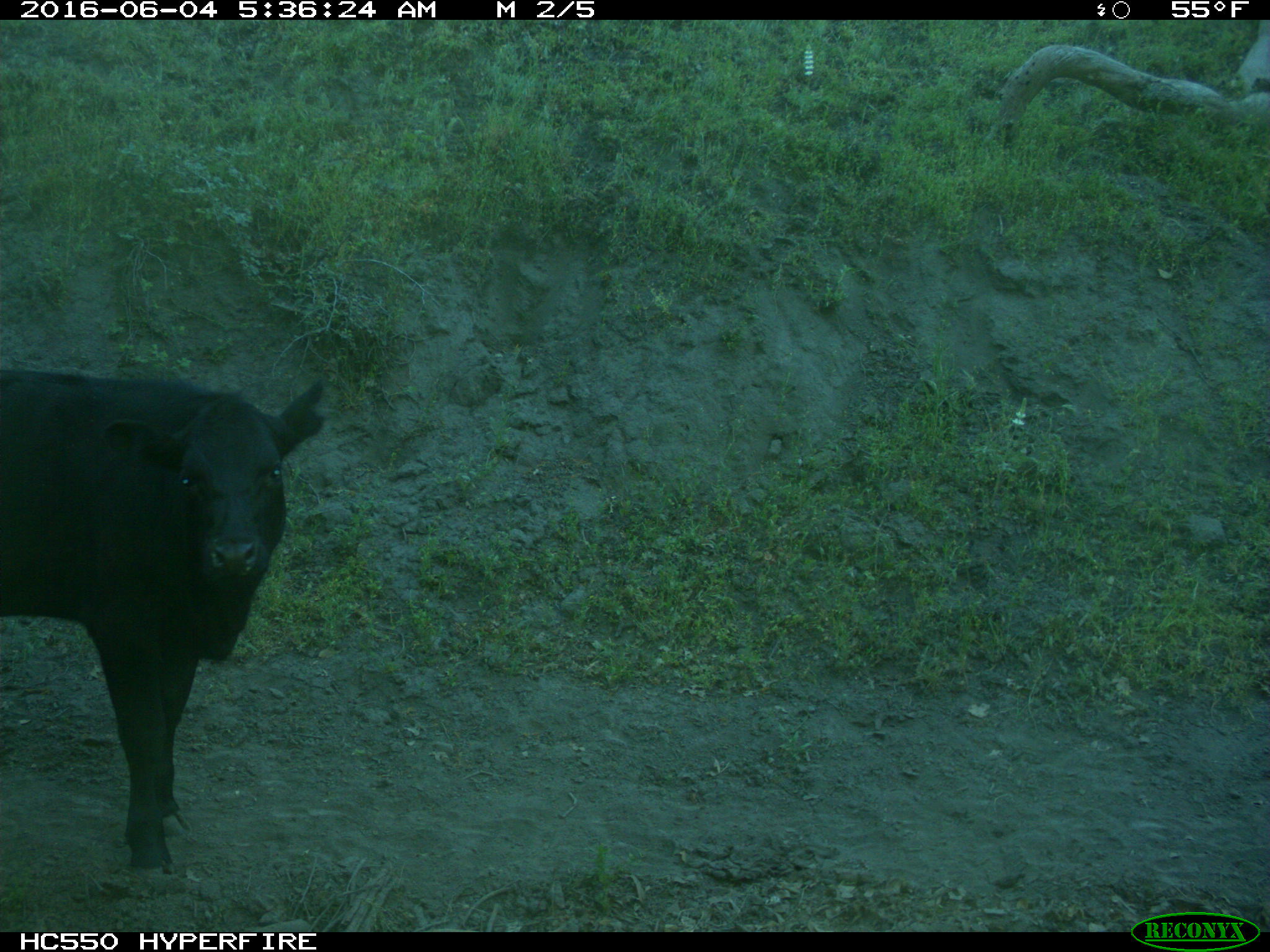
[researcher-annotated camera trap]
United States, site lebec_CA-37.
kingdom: Animalia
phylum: Chordata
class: Mammalia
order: Artiodactyla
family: Bovidae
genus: Bos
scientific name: Bos taurus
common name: domestic cow